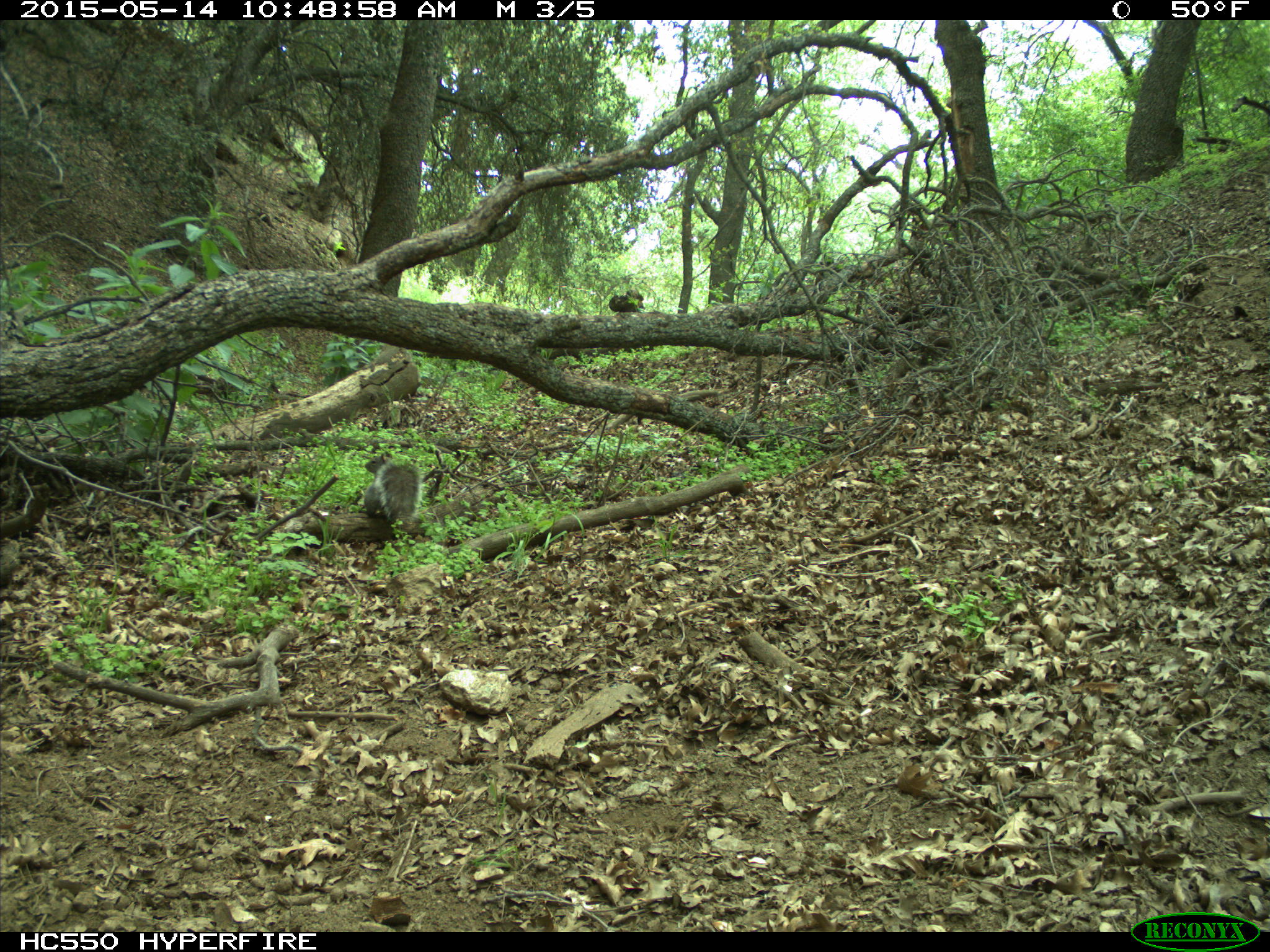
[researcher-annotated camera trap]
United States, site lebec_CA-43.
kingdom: Animalia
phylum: Chordata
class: Mammalia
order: Rodentia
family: Sciuridae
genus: Sciurus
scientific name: Sciurus carolinensis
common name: eastern gray squirrel